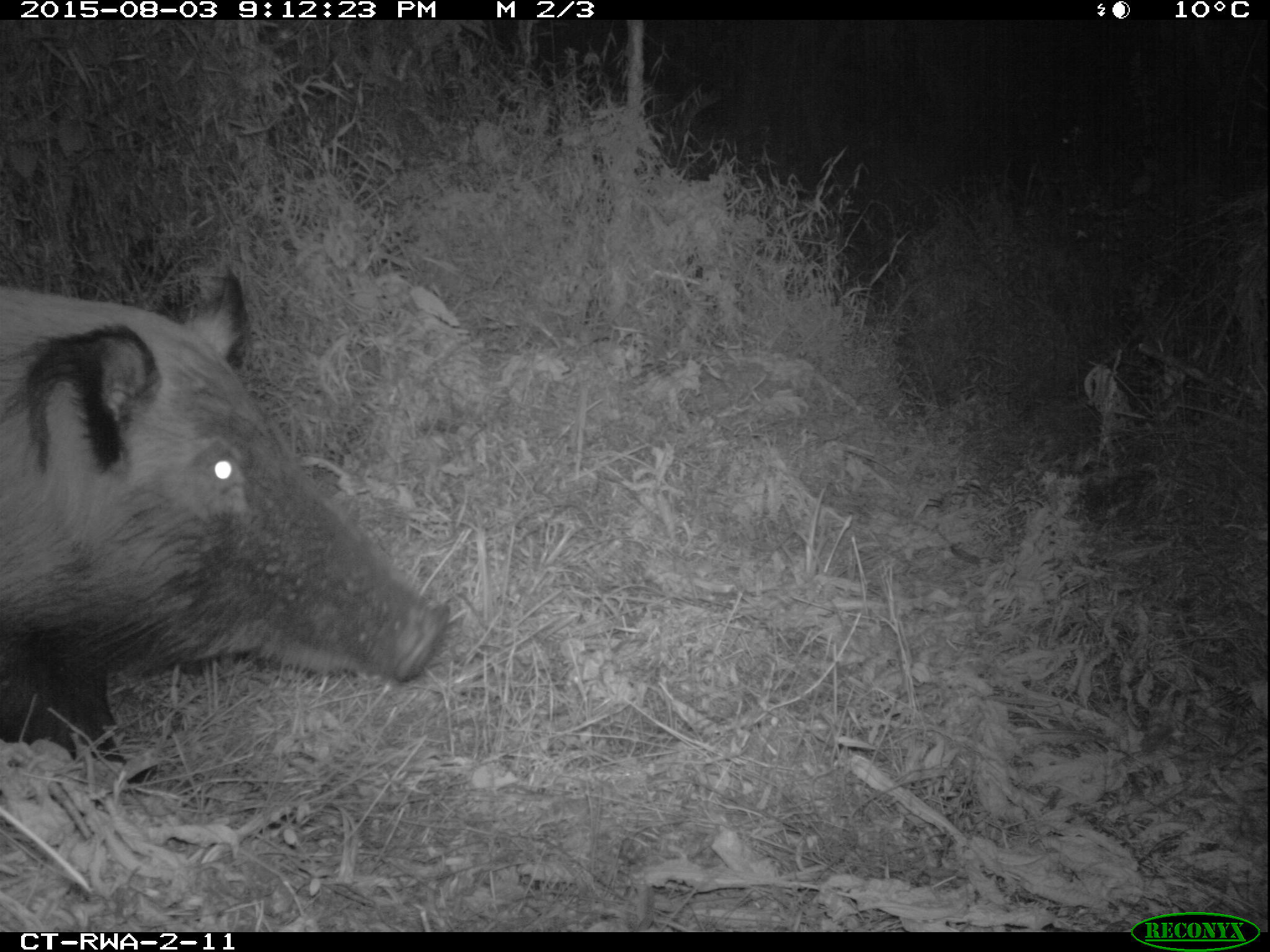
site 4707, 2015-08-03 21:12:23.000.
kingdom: Animalia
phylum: Chordata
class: Mammalia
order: Artiodactyla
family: Suidae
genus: Potamochoerus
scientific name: Potamochoerus larvatus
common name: bushpig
Potamochoerus larvatus (bushpig), count 1.